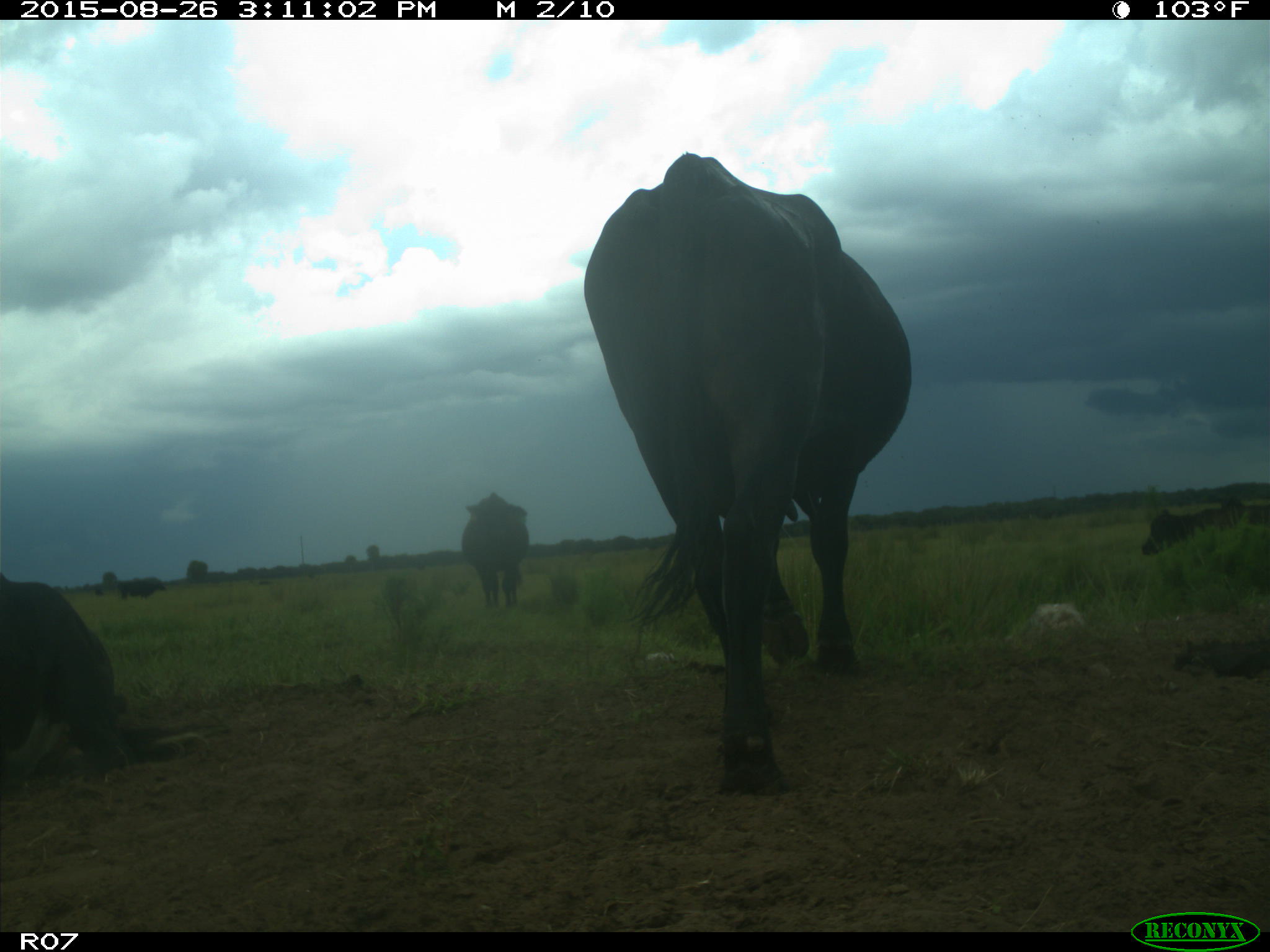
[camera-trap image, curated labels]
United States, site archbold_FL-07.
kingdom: Animalia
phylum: Chordata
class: Mammalia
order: Artiodactyla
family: Bovidae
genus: Bos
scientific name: Bos taurus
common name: domestic cow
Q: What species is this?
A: Bos taurus (domestic cow).